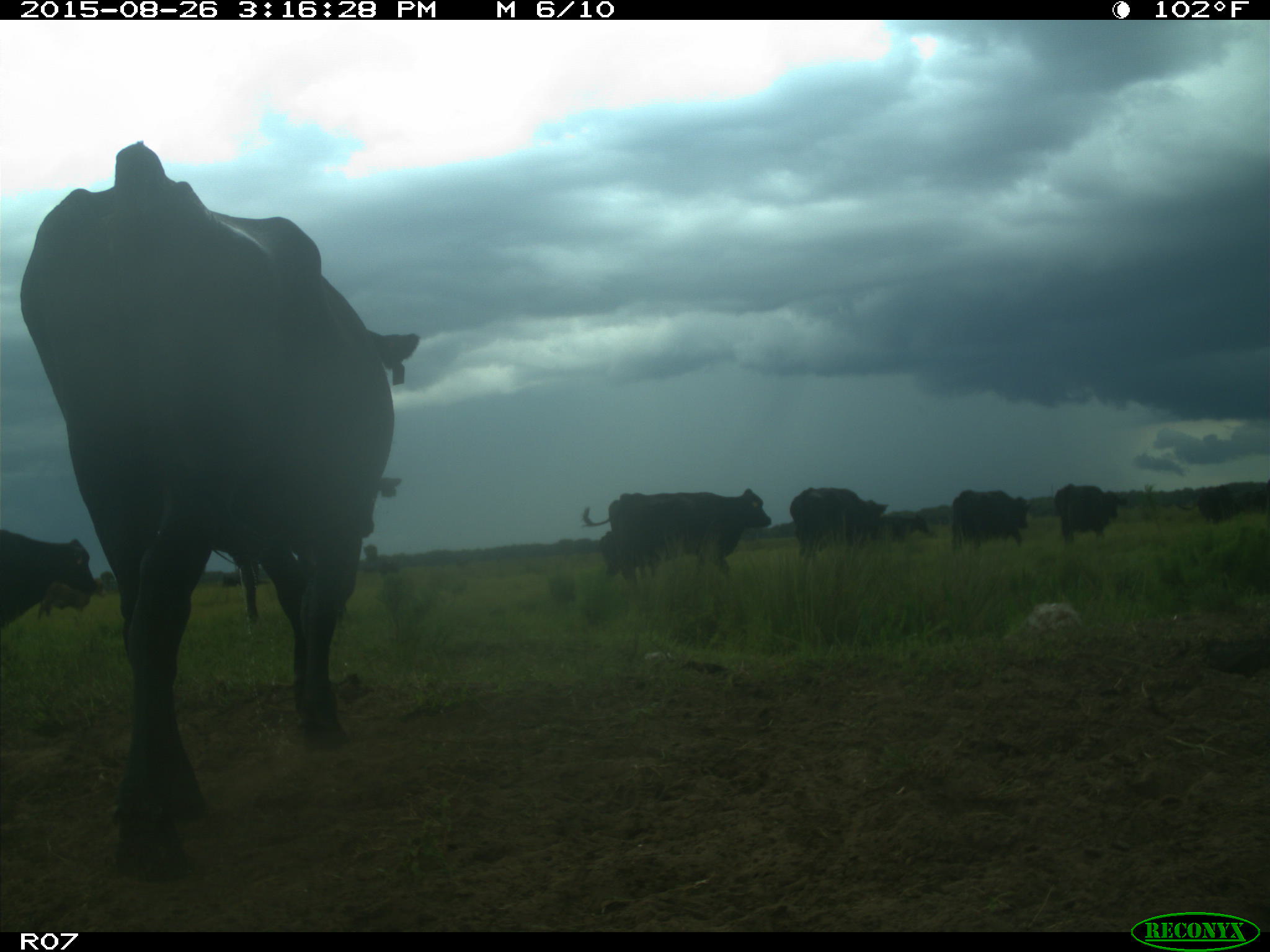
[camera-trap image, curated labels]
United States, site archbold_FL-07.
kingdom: Animalia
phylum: Chordata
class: Mammalia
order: Artiodactyla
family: Bovidae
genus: Bos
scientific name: Bos taurus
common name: domestic cow